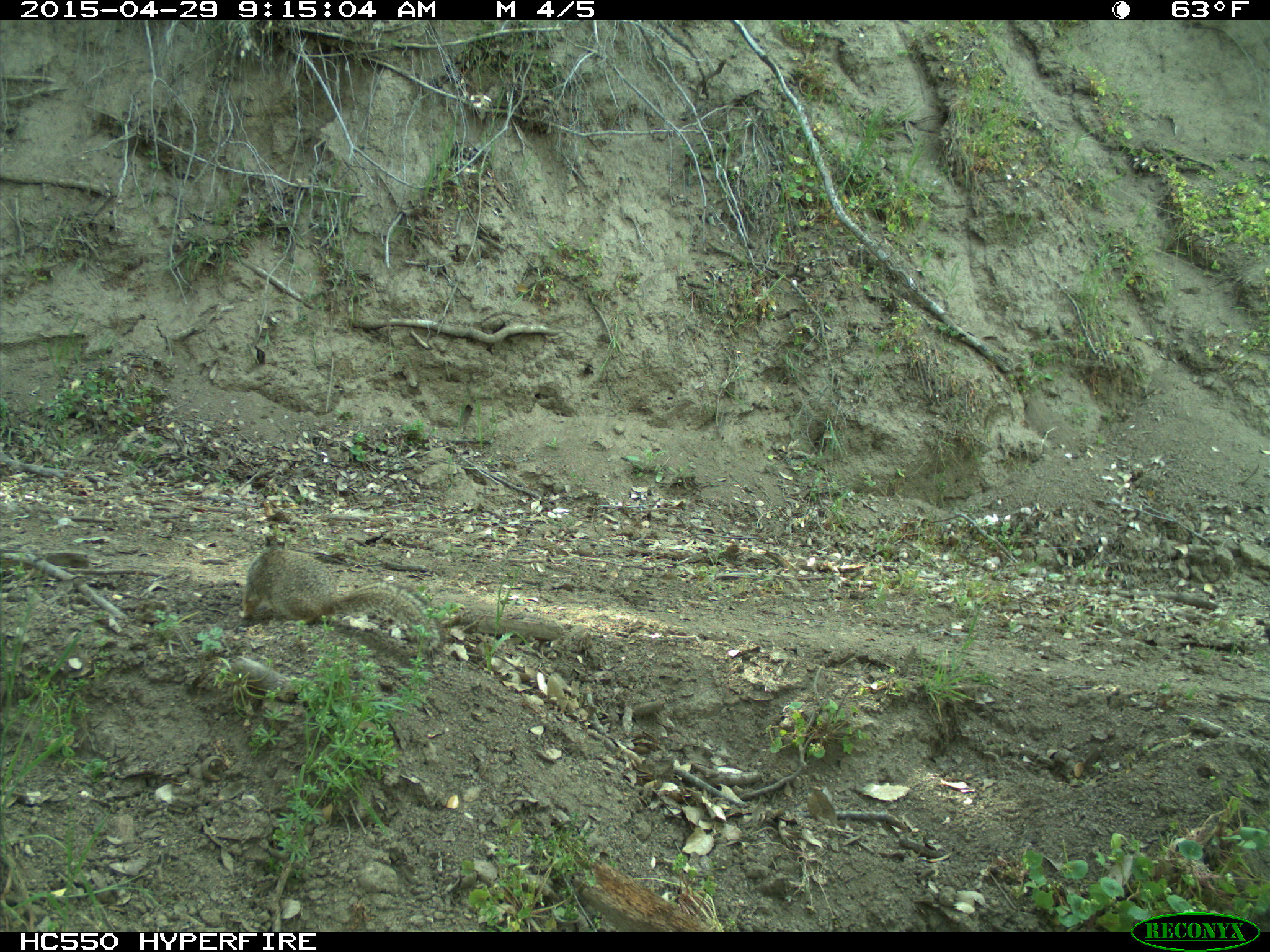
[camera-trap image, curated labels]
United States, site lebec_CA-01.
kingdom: Animalia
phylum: Chordata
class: Mammalia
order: Rodentia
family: Sciuridae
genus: Otospermophilus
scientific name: Otospermophilus beecheyi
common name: california ground squirrel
Otospermophilus beecheyi (california ground squirrel).